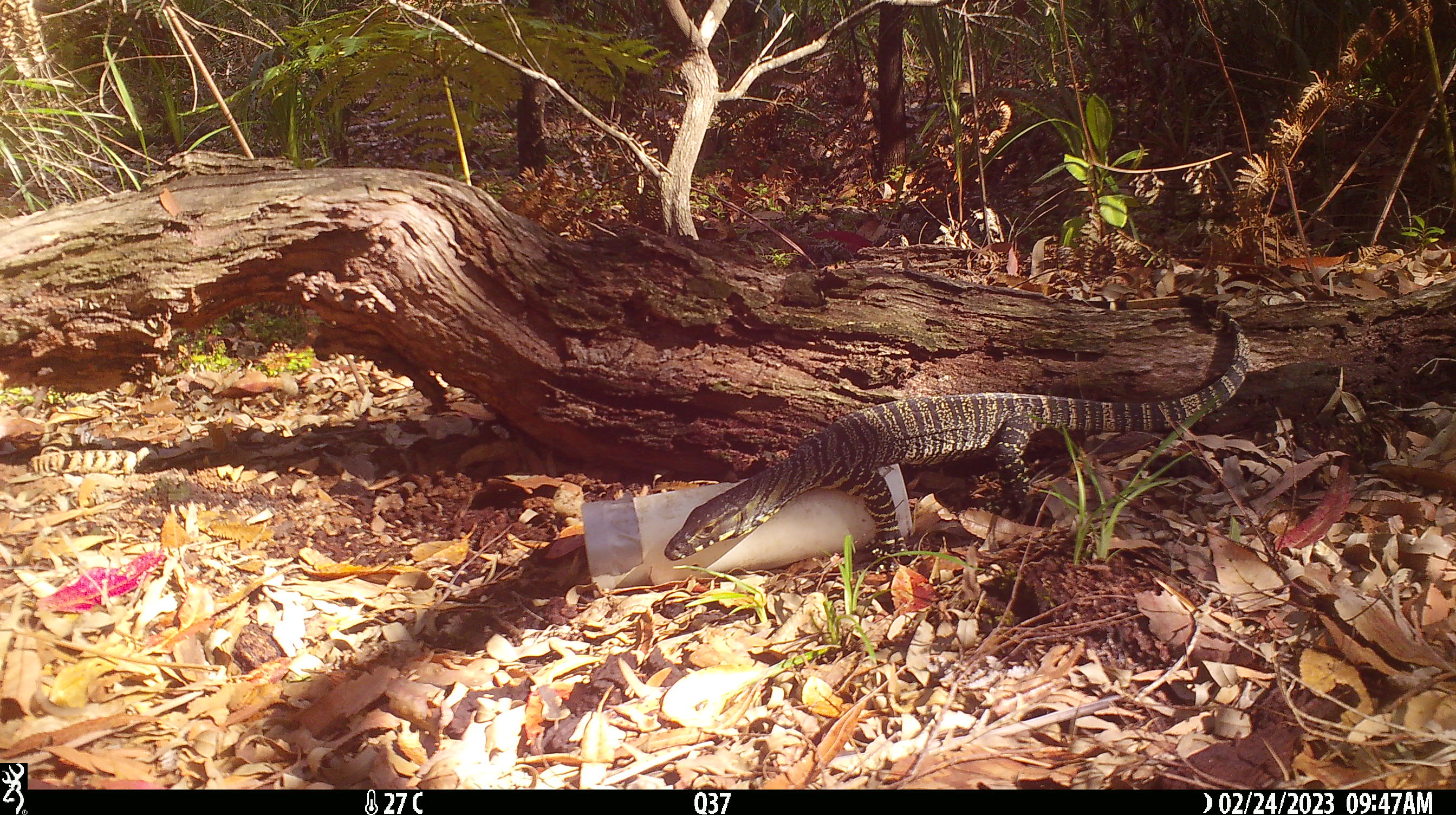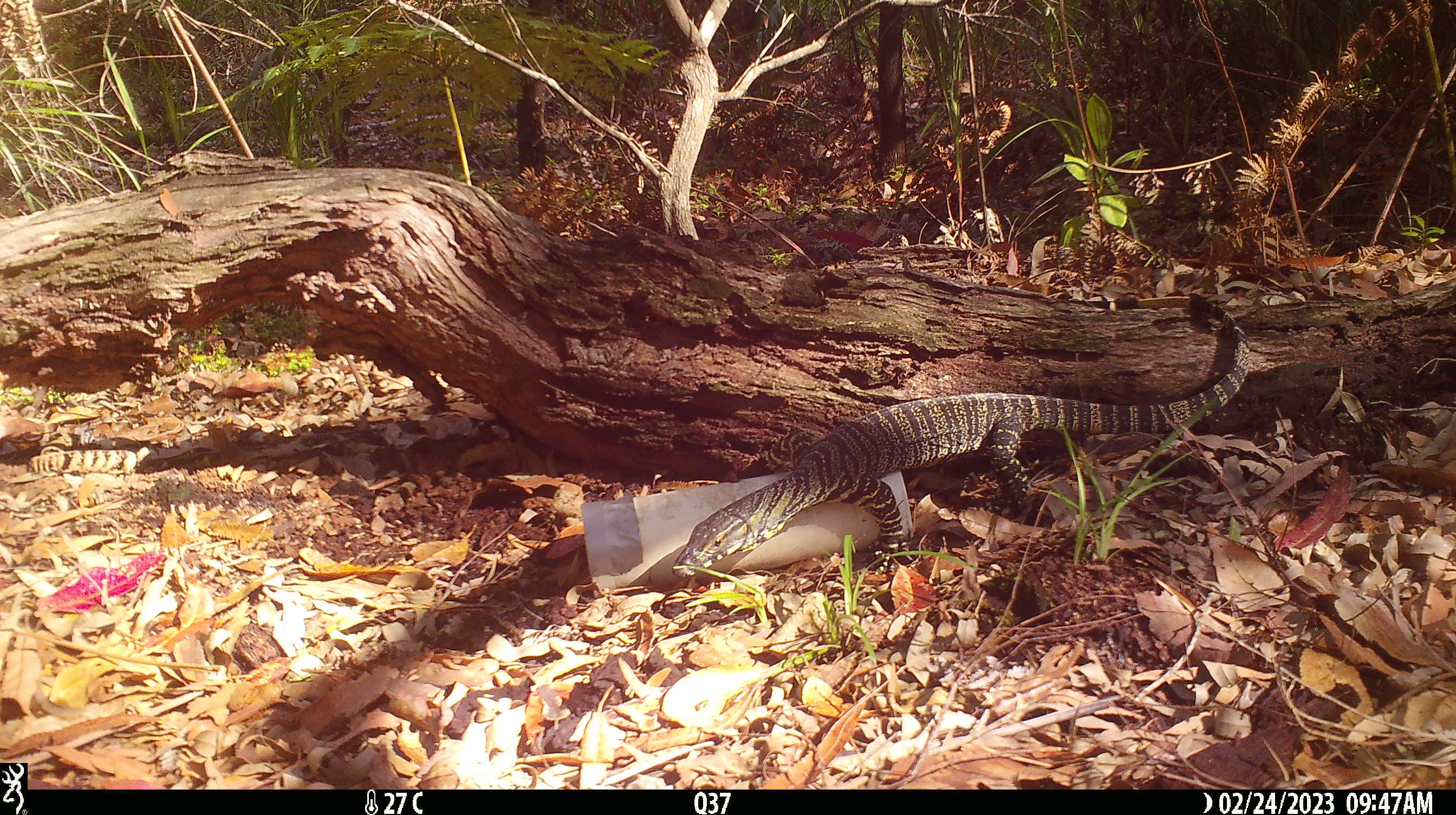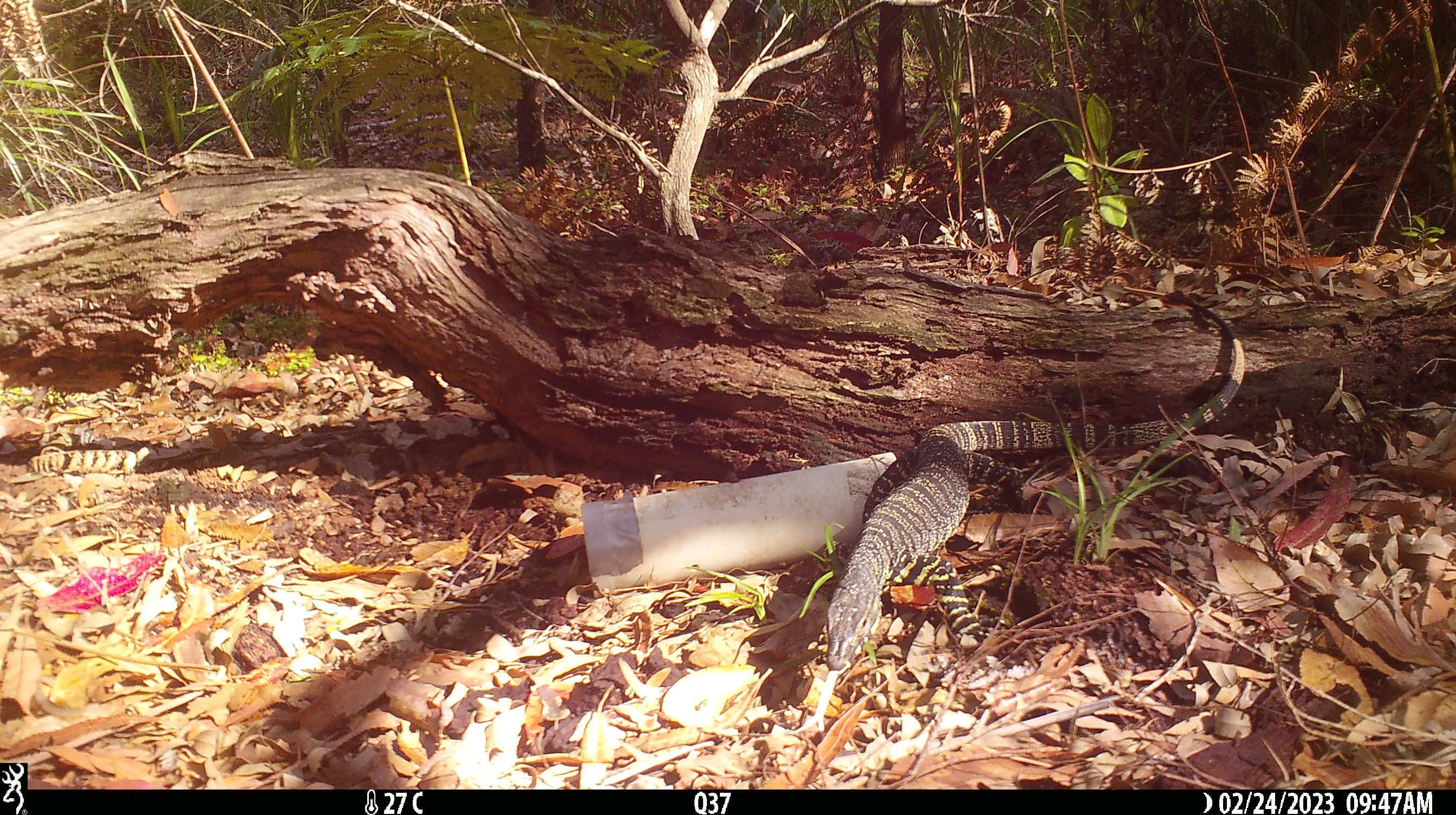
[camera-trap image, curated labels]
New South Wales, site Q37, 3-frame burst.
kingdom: Animalia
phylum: Chordata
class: Reptilia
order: Squamata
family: Varanidae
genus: Varanus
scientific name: Varanus varius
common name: lace monitor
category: goanna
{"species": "goanna (lace monitor) (Varanus varius)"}